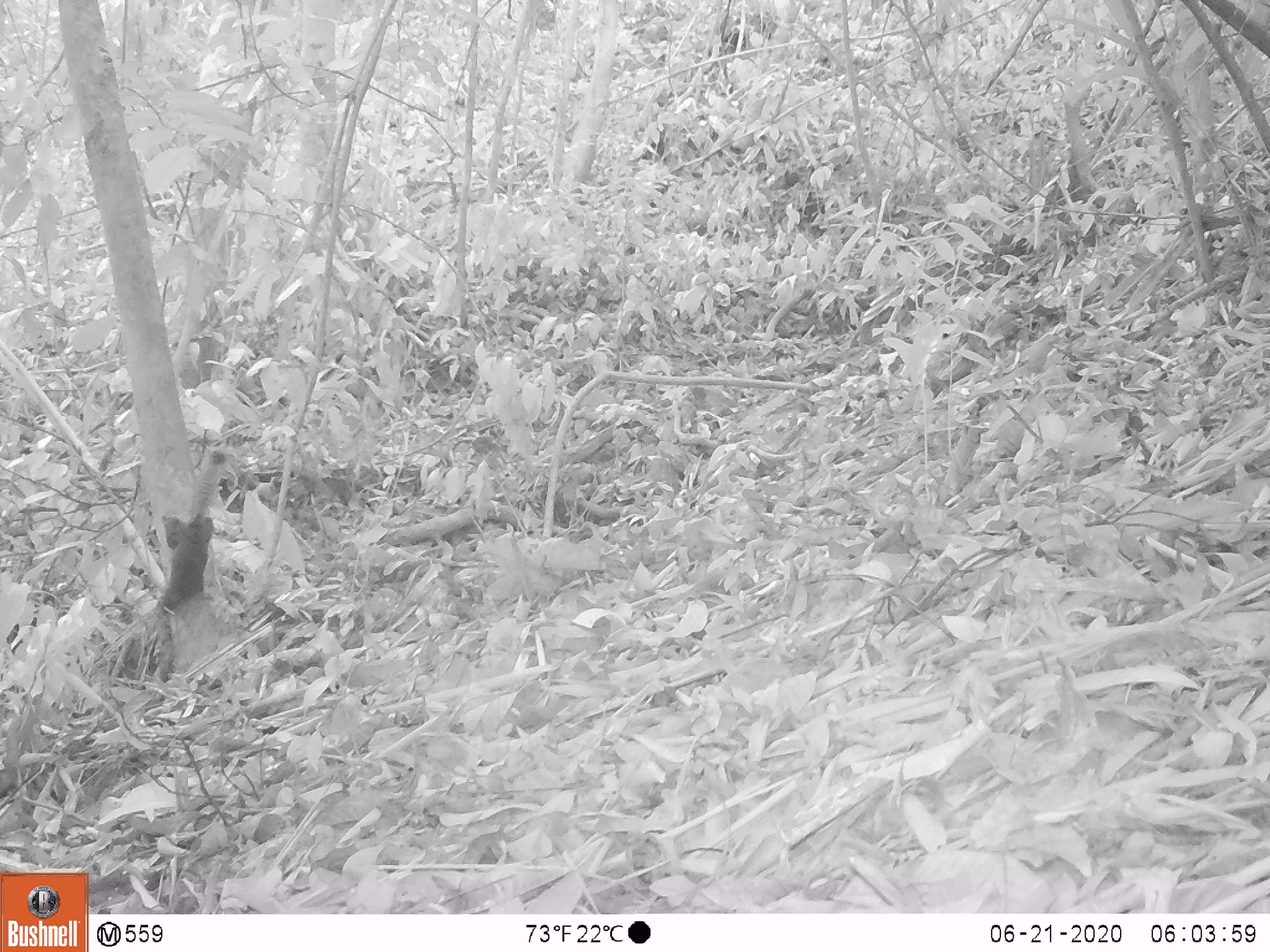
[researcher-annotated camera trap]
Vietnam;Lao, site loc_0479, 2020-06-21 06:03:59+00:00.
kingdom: Animalia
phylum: Chordata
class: Mammalia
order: Rodentia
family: Sciuridae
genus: Callosciurus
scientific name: Callosciurus erythraeus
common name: pallas's squirrel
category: pallass squirrel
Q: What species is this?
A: Pallass squirrel (pallas's squirrel) (Callosciurus erythraeus).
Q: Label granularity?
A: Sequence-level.